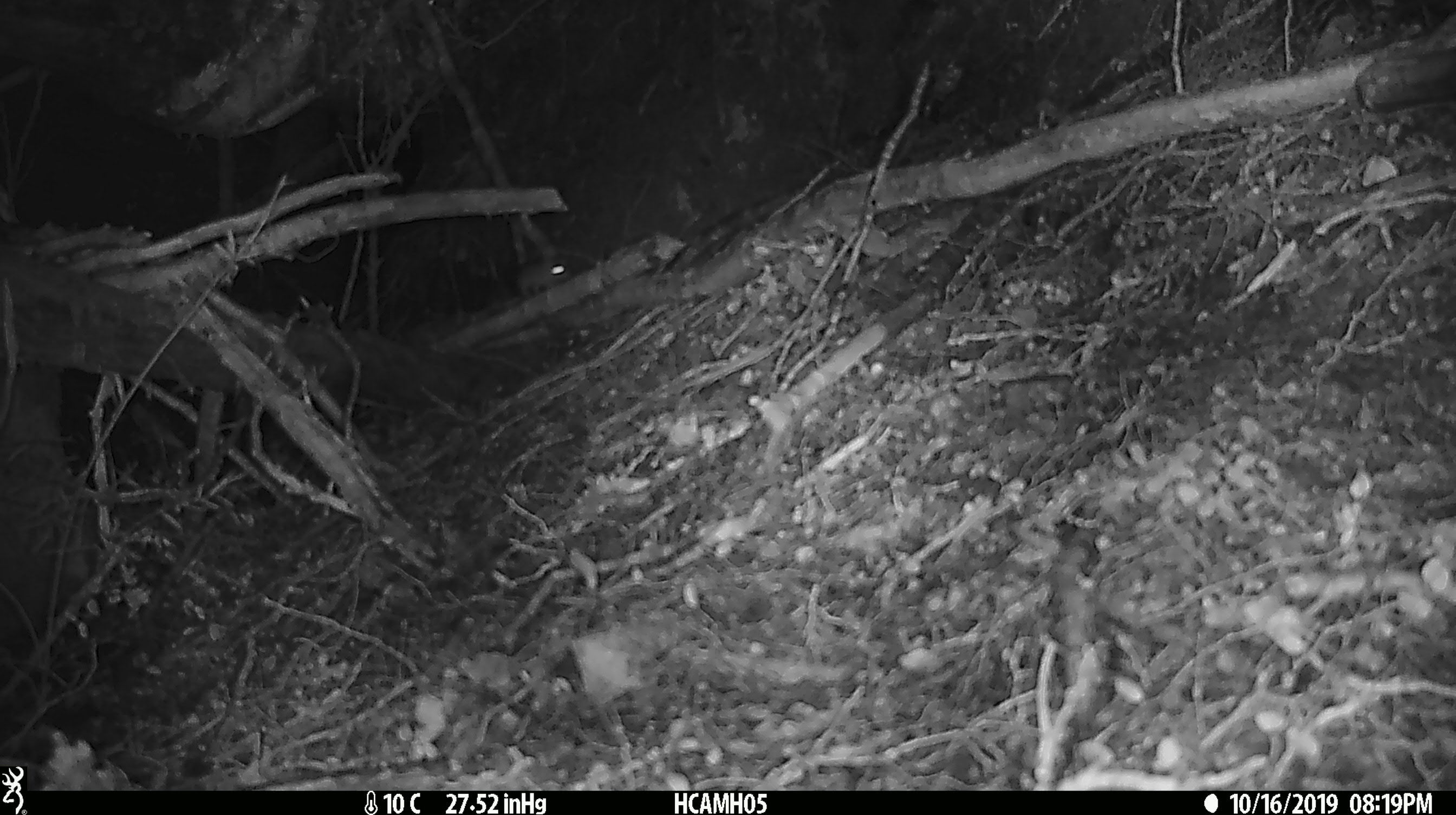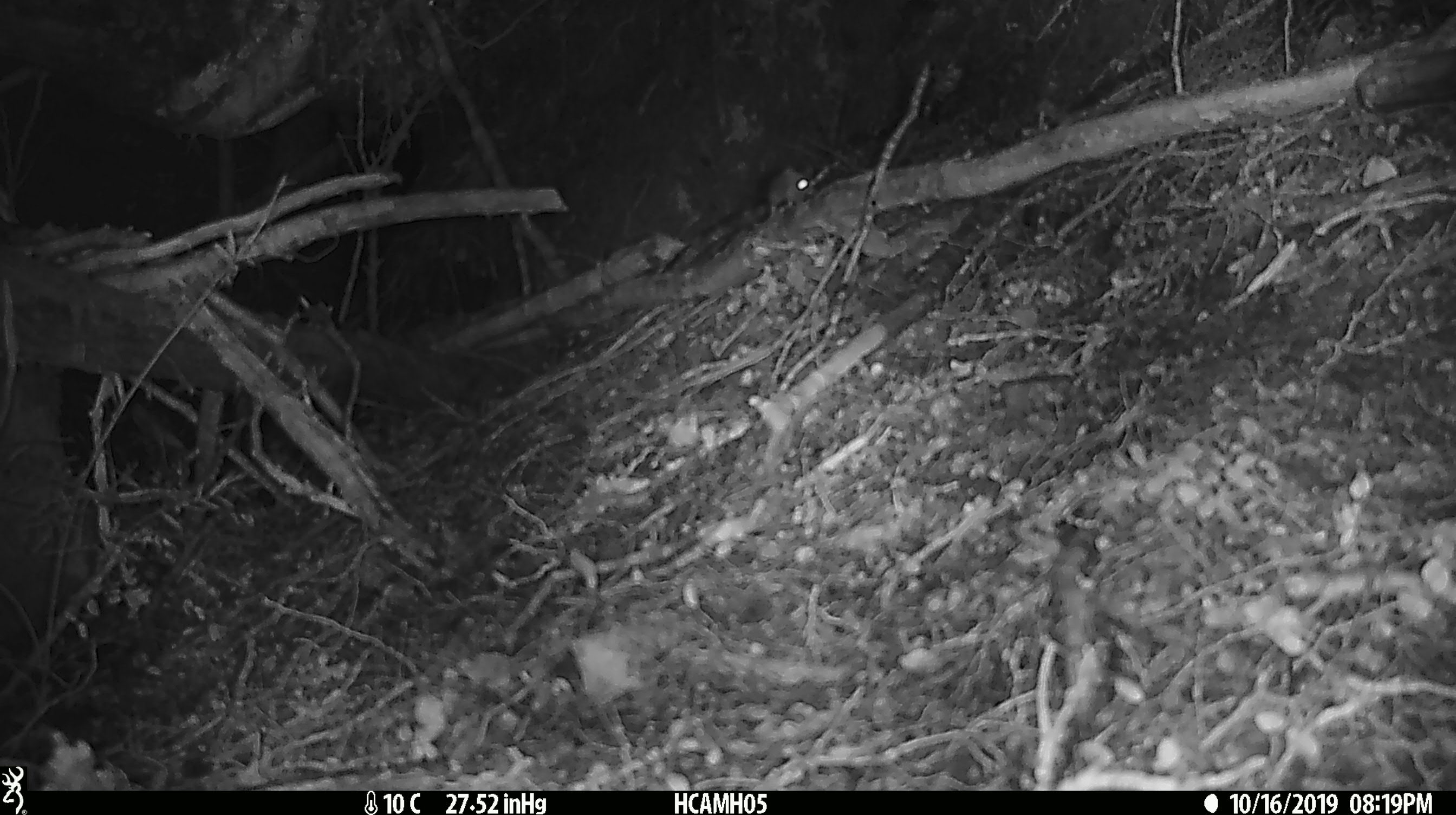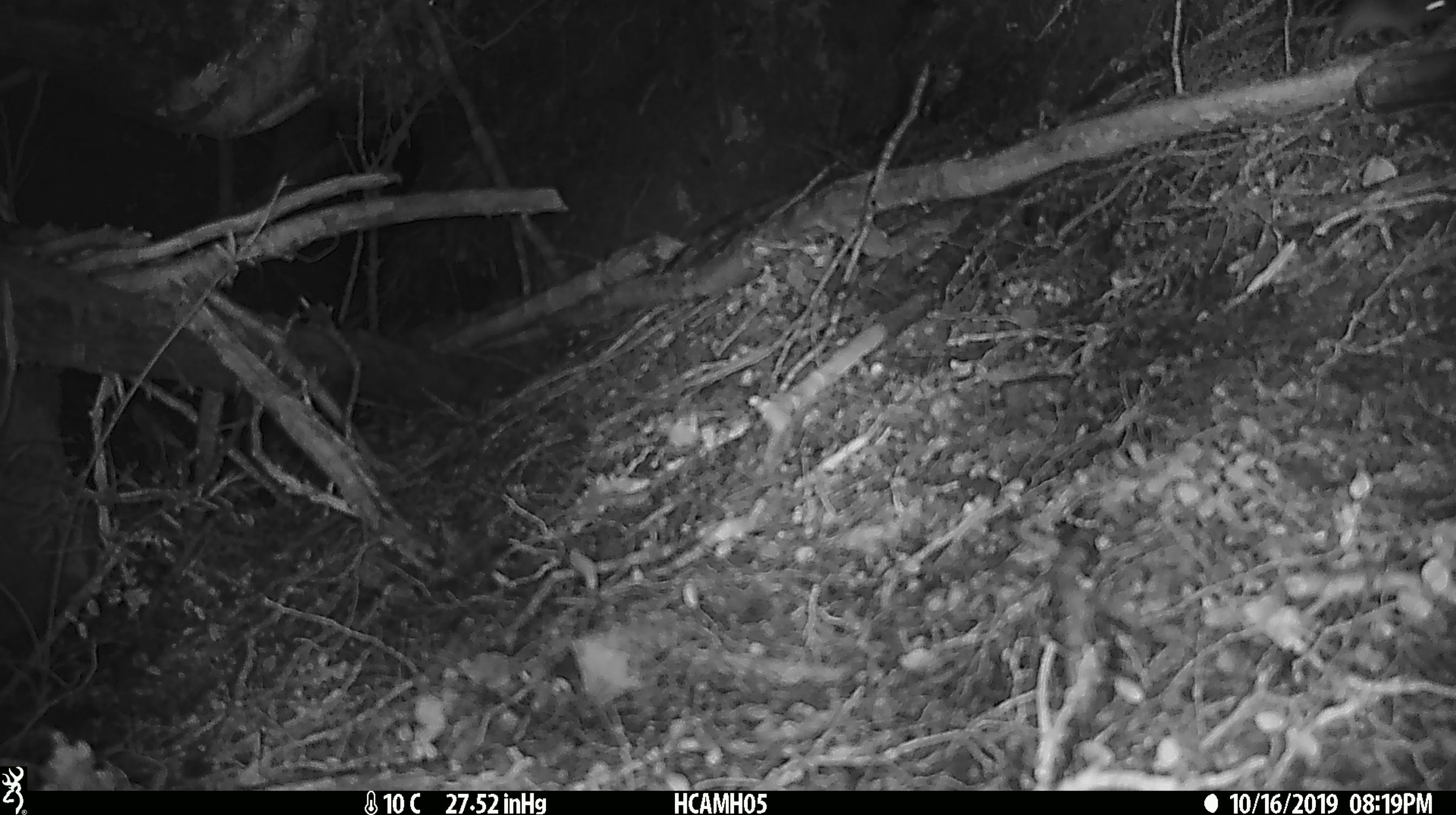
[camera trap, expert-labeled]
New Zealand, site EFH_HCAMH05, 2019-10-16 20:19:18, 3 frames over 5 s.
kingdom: Animalia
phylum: Chordata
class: Mammalia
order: Rodentia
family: Muridae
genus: Mus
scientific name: Mus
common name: mouse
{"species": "mouse (Mus)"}